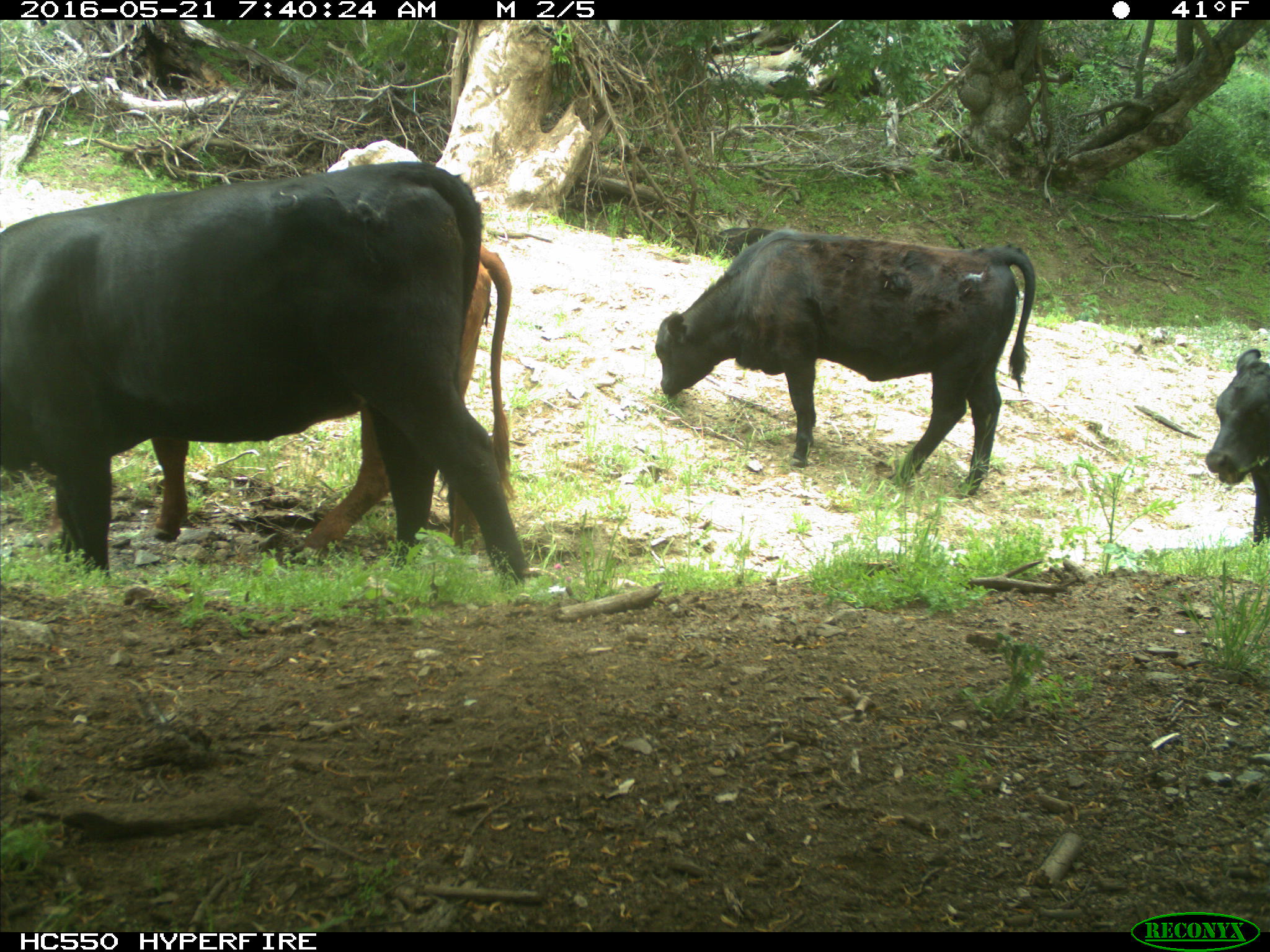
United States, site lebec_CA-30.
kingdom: Animalia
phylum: Chordata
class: Mammalia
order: Artiodactyla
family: Bovidae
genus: Bos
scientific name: Bos taurus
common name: domestic cow